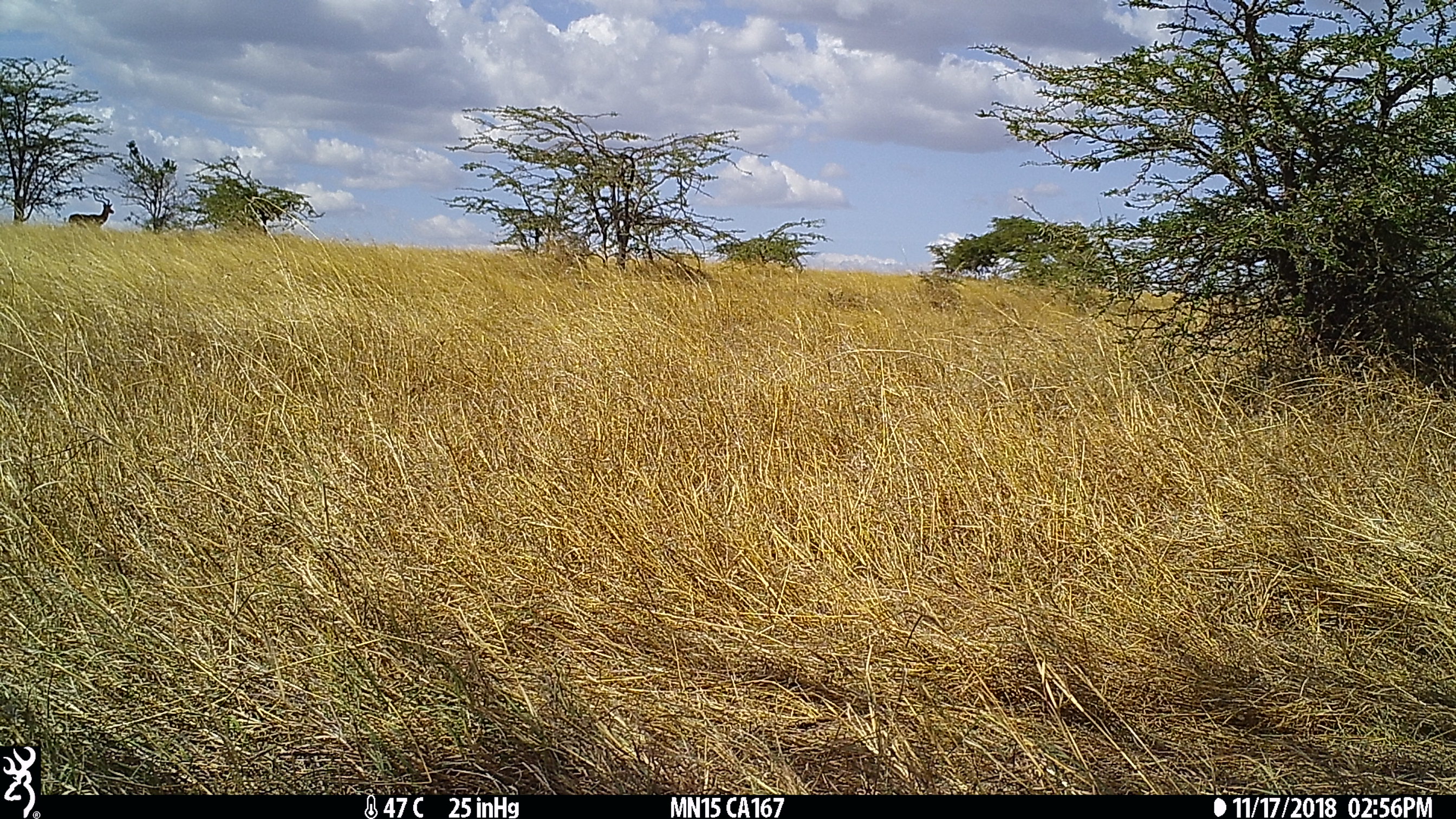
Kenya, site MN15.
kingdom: Animalia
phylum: Chordata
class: Mammalia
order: Artiodactyla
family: Bovidae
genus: Aepyceros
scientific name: Aepyceros melampus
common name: impala